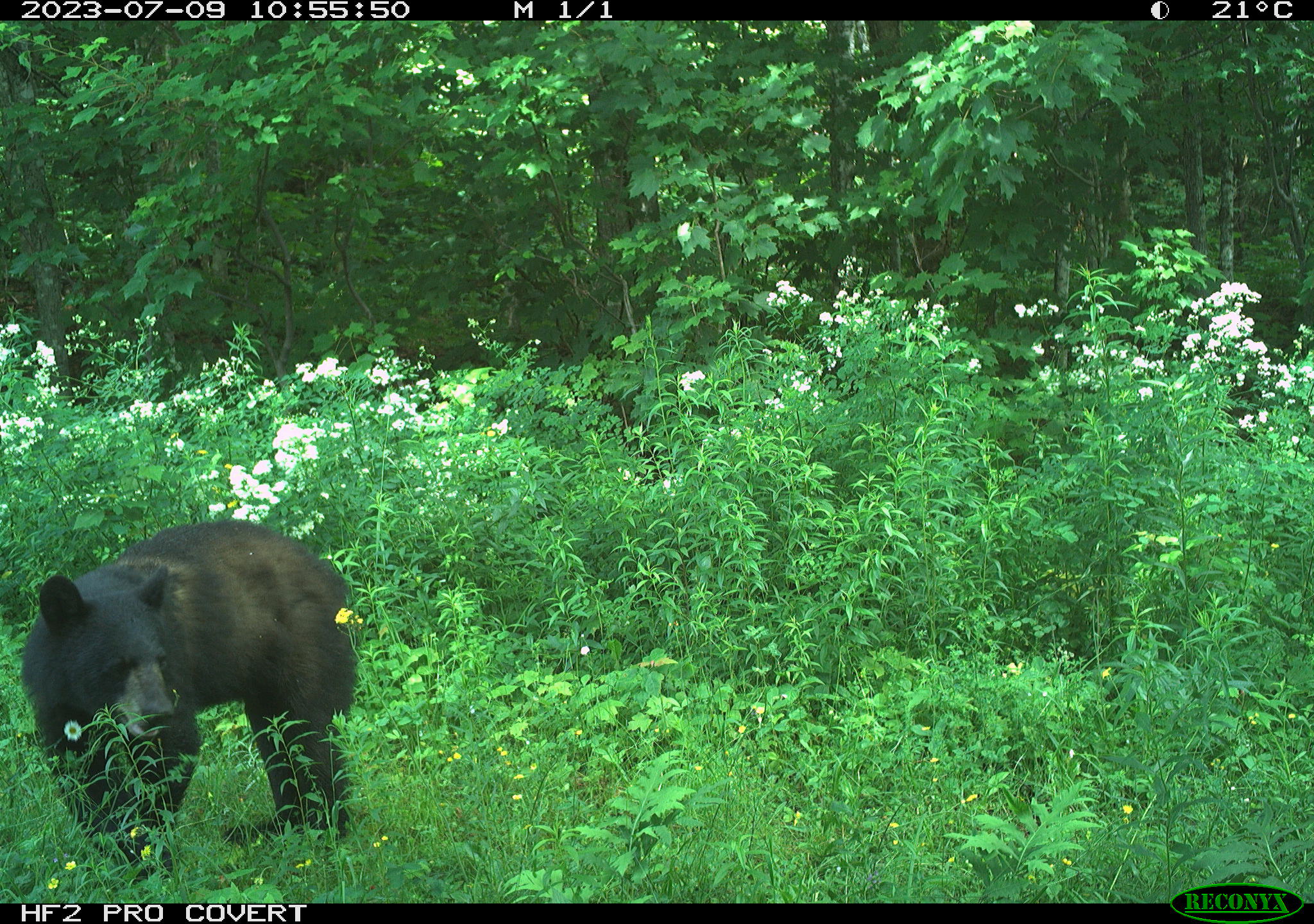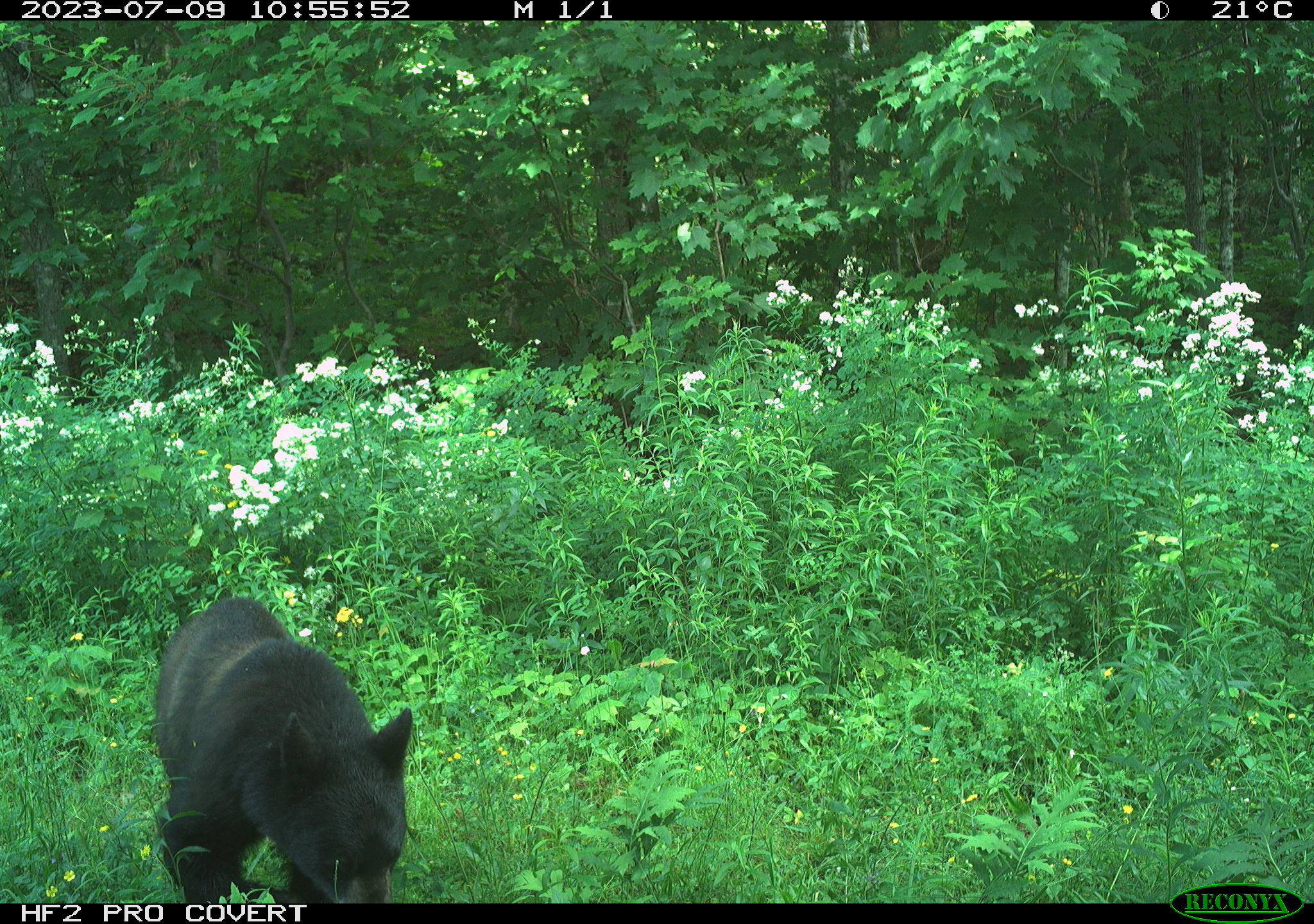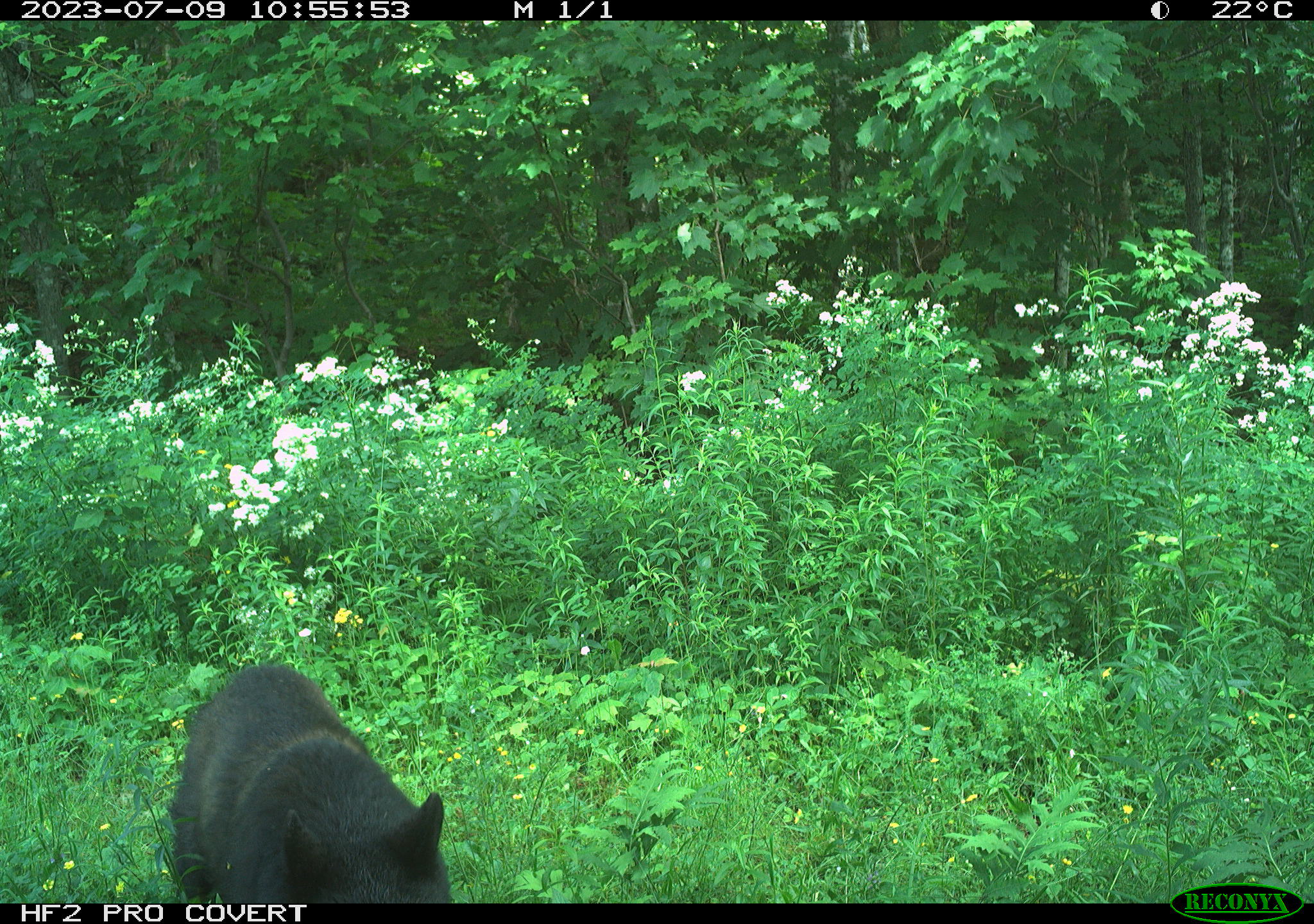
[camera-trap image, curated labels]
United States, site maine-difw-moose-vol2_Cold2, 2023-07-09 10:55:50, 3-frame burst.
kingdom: Animalia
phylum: Chordata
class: Mammalia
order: Carnivora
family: Ursidae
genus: Ursus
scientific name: Ursus americanus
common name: black bear